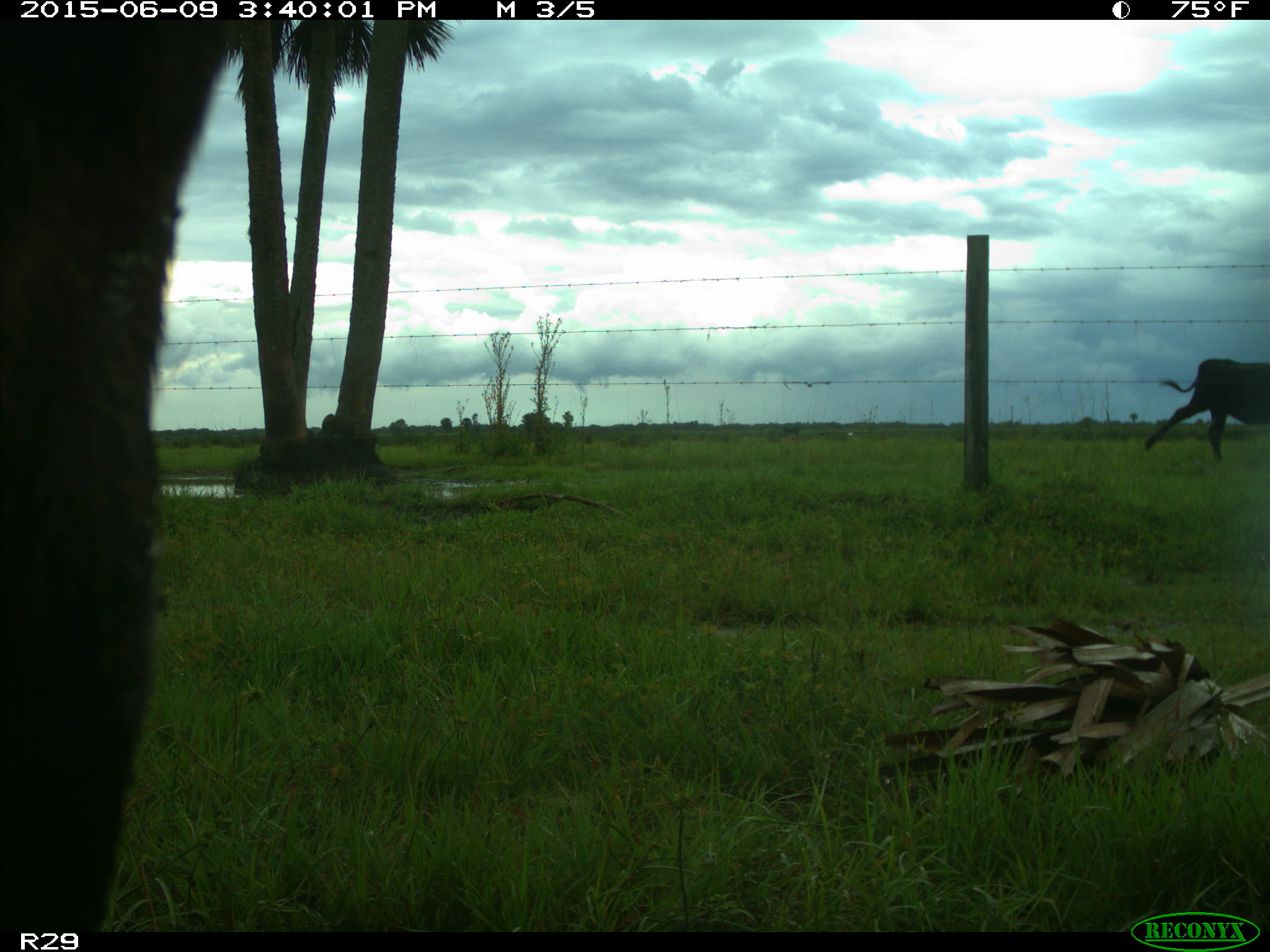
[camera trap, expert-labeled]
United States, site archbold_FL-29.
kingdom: Animalia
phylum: Chordata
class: Mammalia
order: Artiodactyla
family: Bovidae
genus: Bos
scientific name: Bos taurus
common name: domestic cow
Bos taurus (domestic cow).